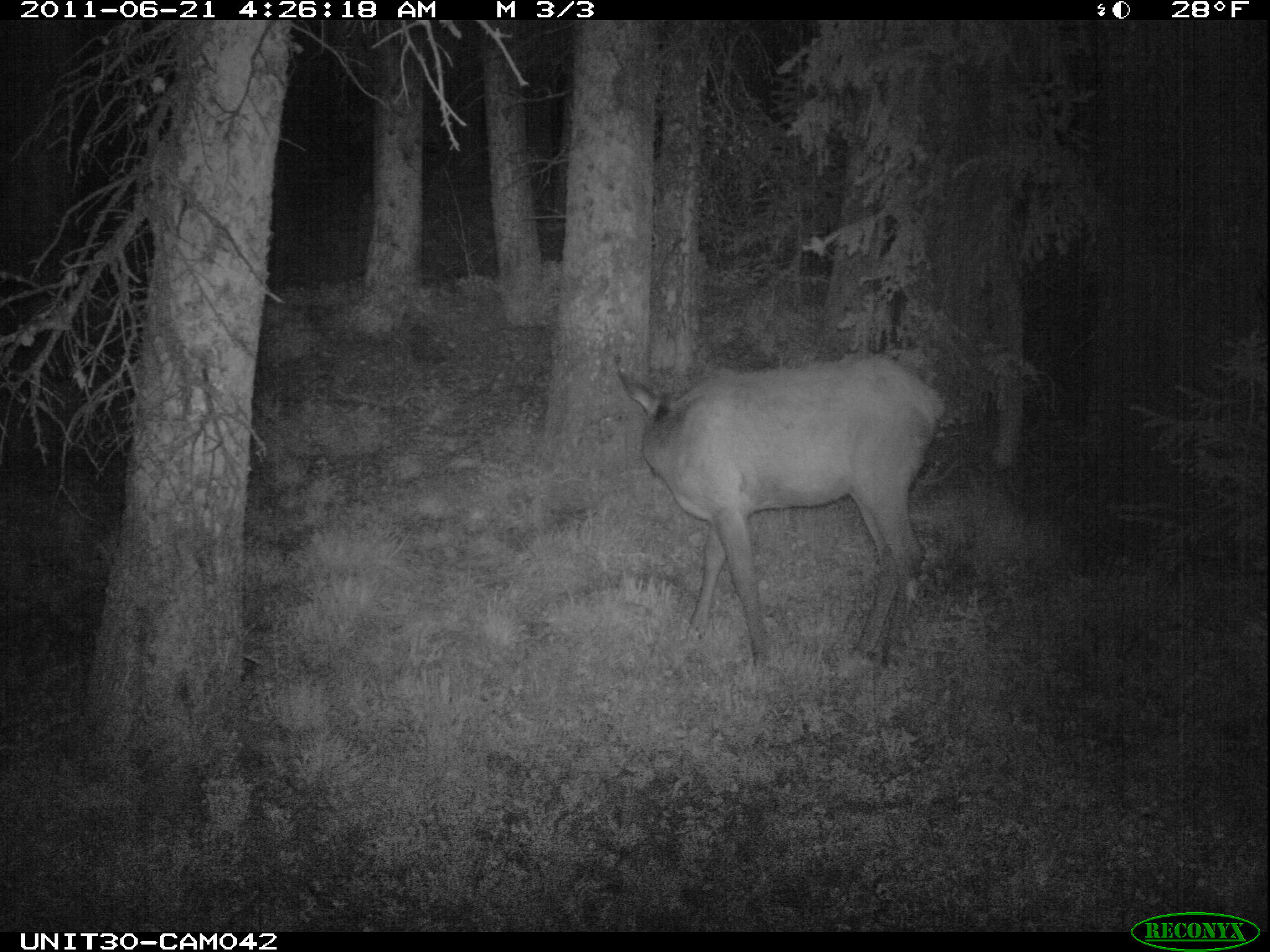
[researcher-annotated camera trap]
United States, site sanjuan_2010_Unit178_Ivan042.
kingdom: Animalia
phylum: Chordata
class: Mammalia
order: Artiodactyla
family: Cervidae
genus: Cervus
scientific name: Cervus elaphus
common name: red deer